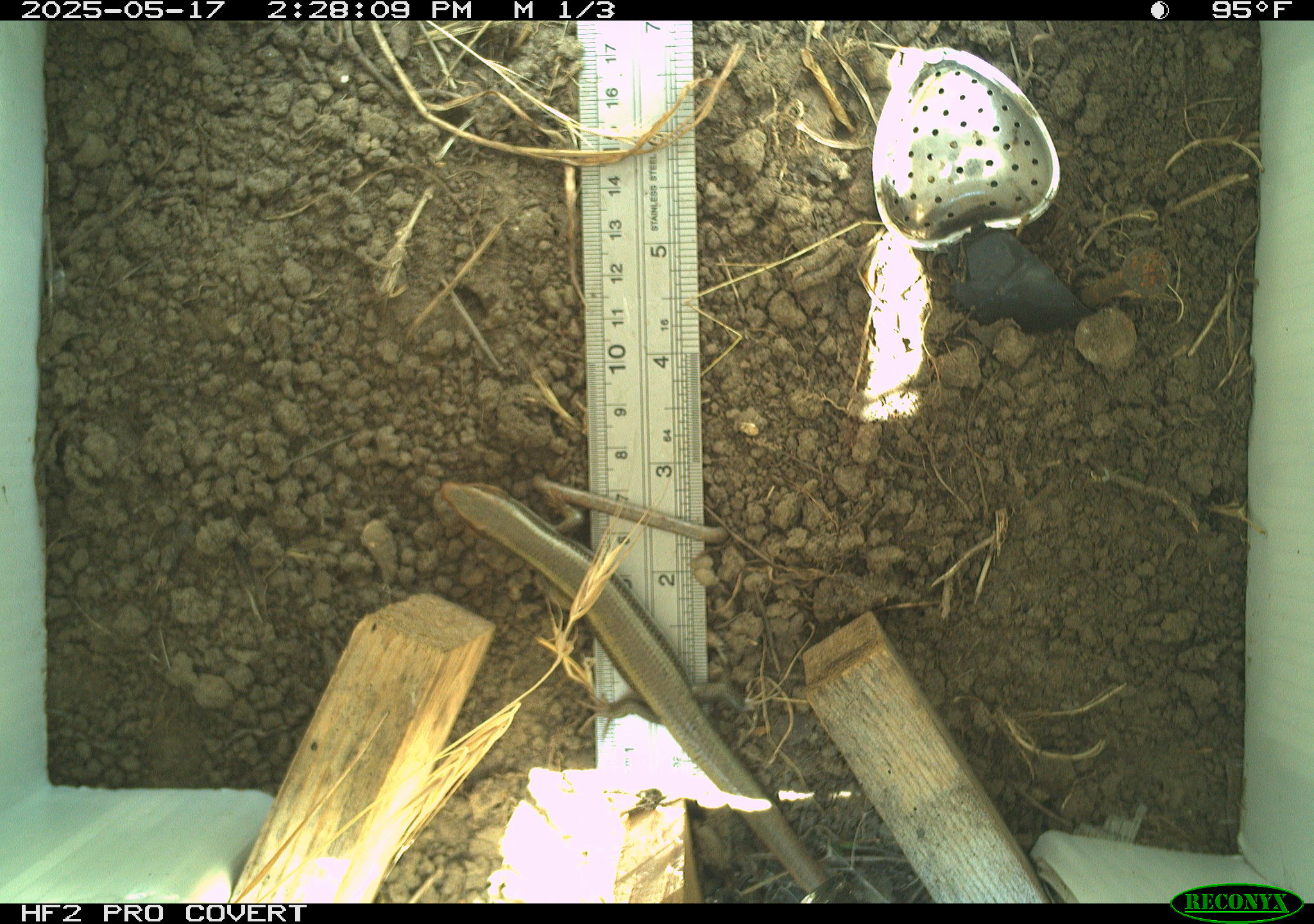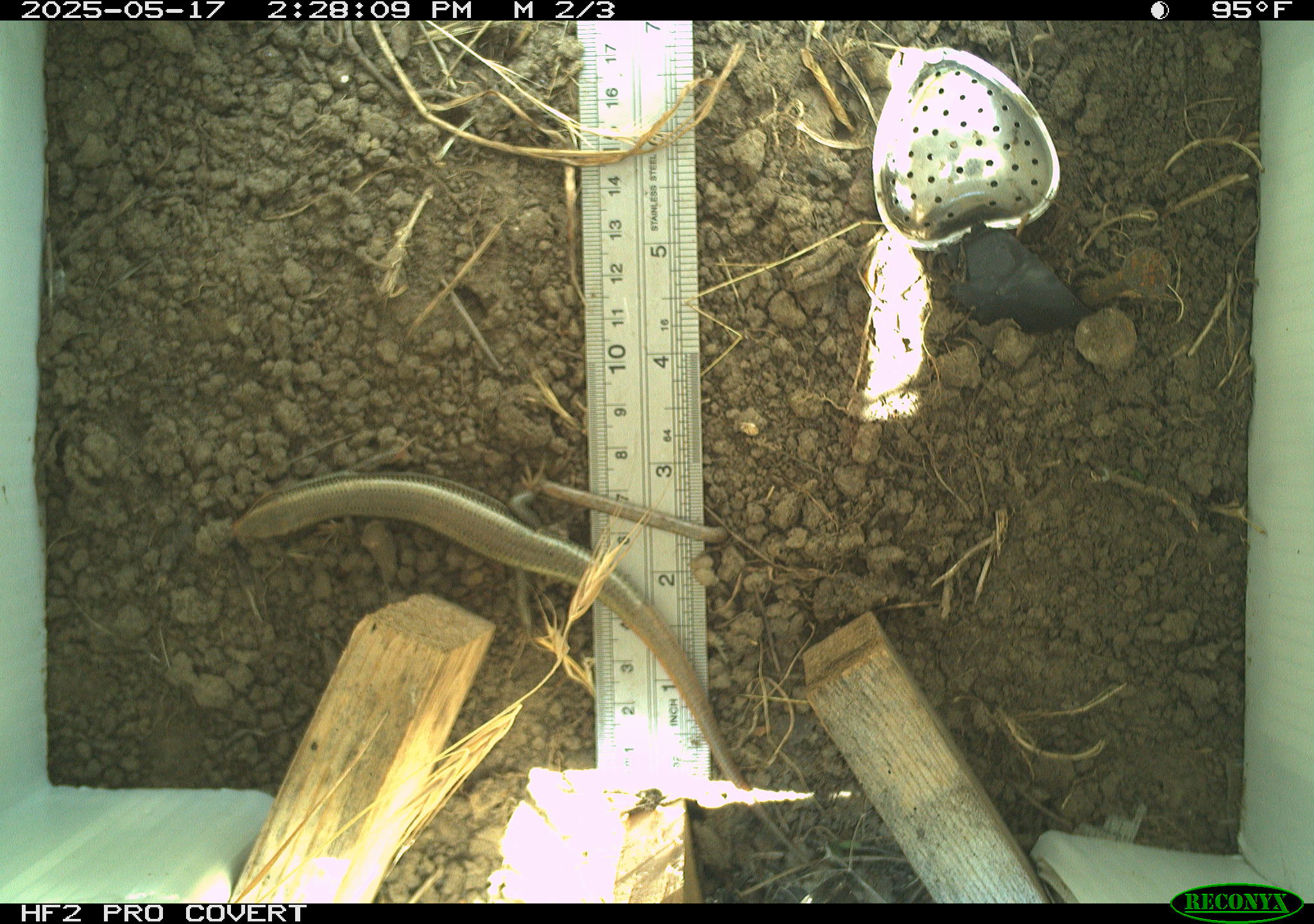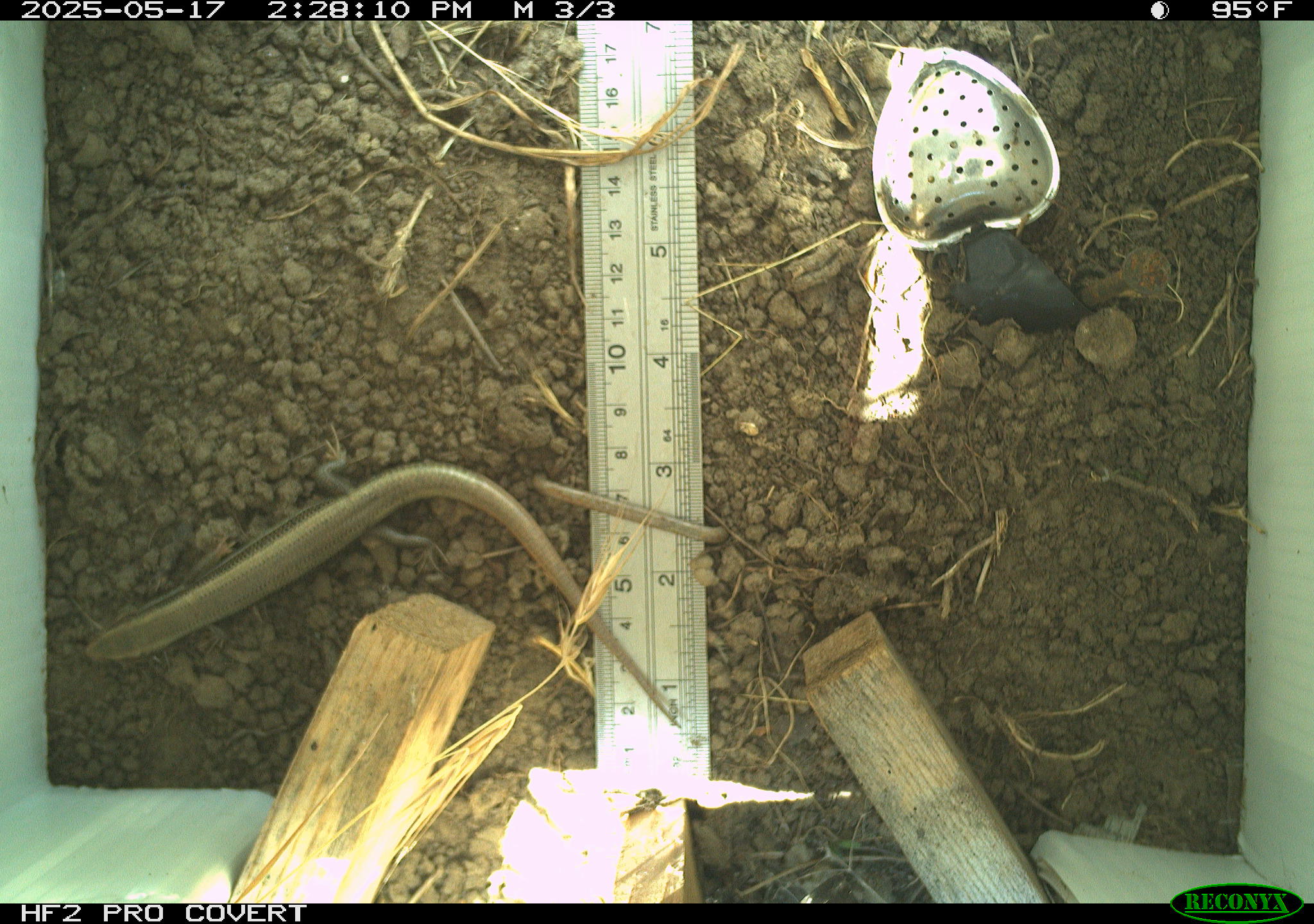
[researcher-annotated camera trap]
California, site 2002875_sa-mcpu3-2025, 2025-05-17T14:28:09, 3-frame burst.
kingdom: Animalia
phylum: Chordata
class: Reptilia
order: Squamata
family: Scincidae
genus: Plestiodon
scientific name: Plestiodon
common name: blue-tailed skinks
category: plestiodon species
Plestiodon species (blue-tailed skinks) (Plestiodon).